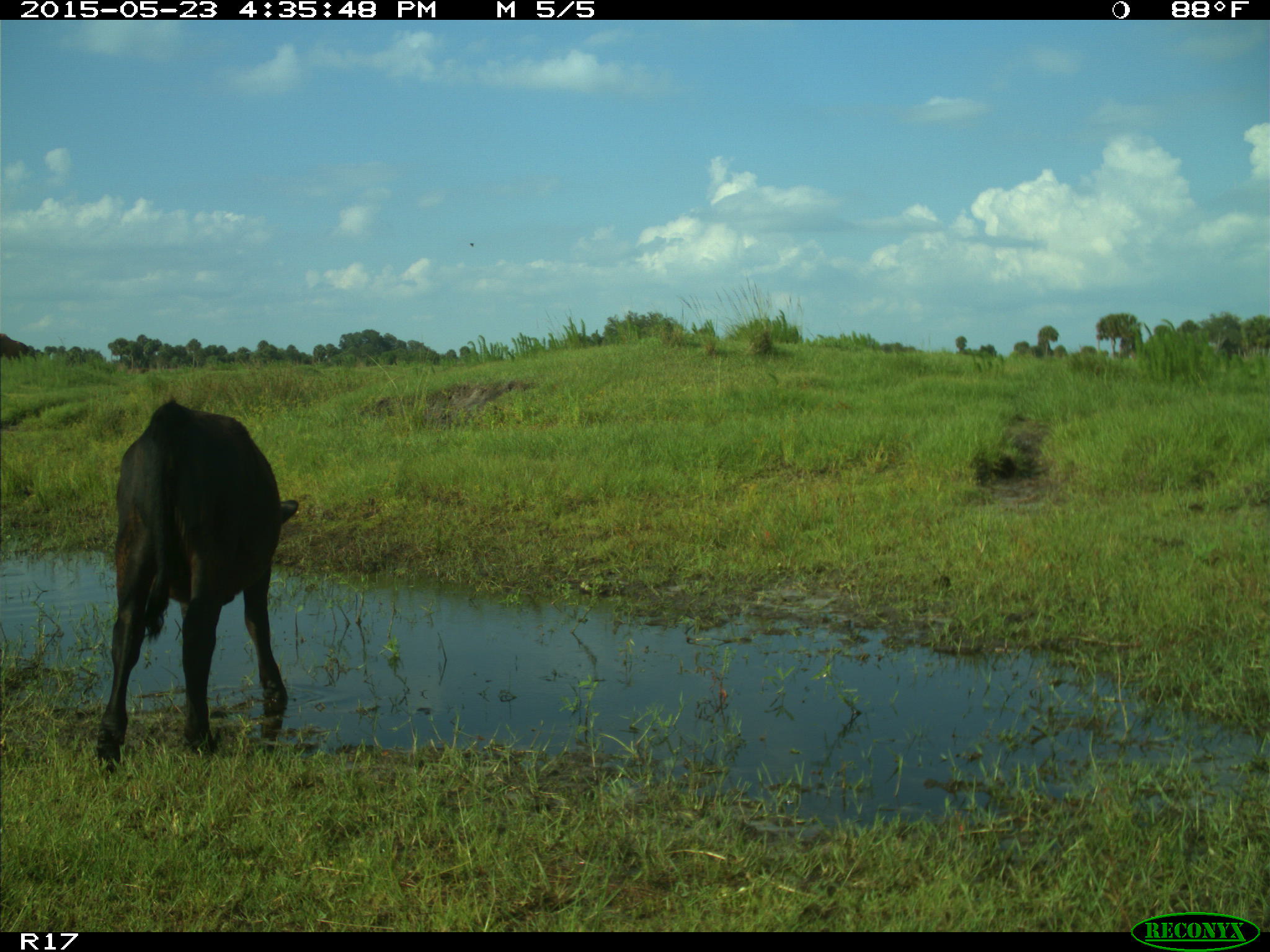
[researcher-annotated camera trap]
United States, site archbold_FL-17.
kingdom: Animalia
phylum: Chordata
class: Mammalia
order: Artiodactyla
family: Bovidae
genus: Bos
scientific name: Bos taurus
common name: domestic cow